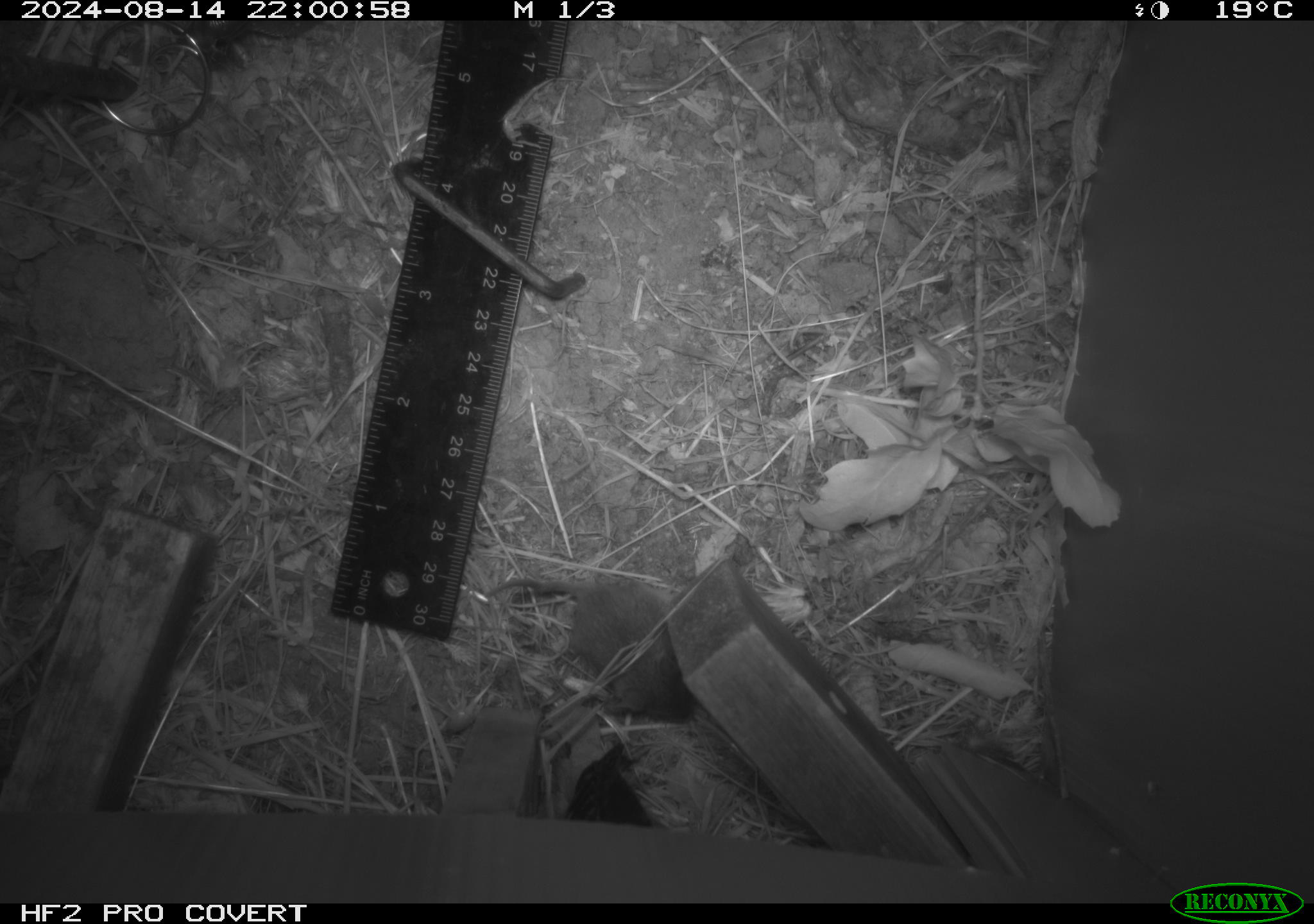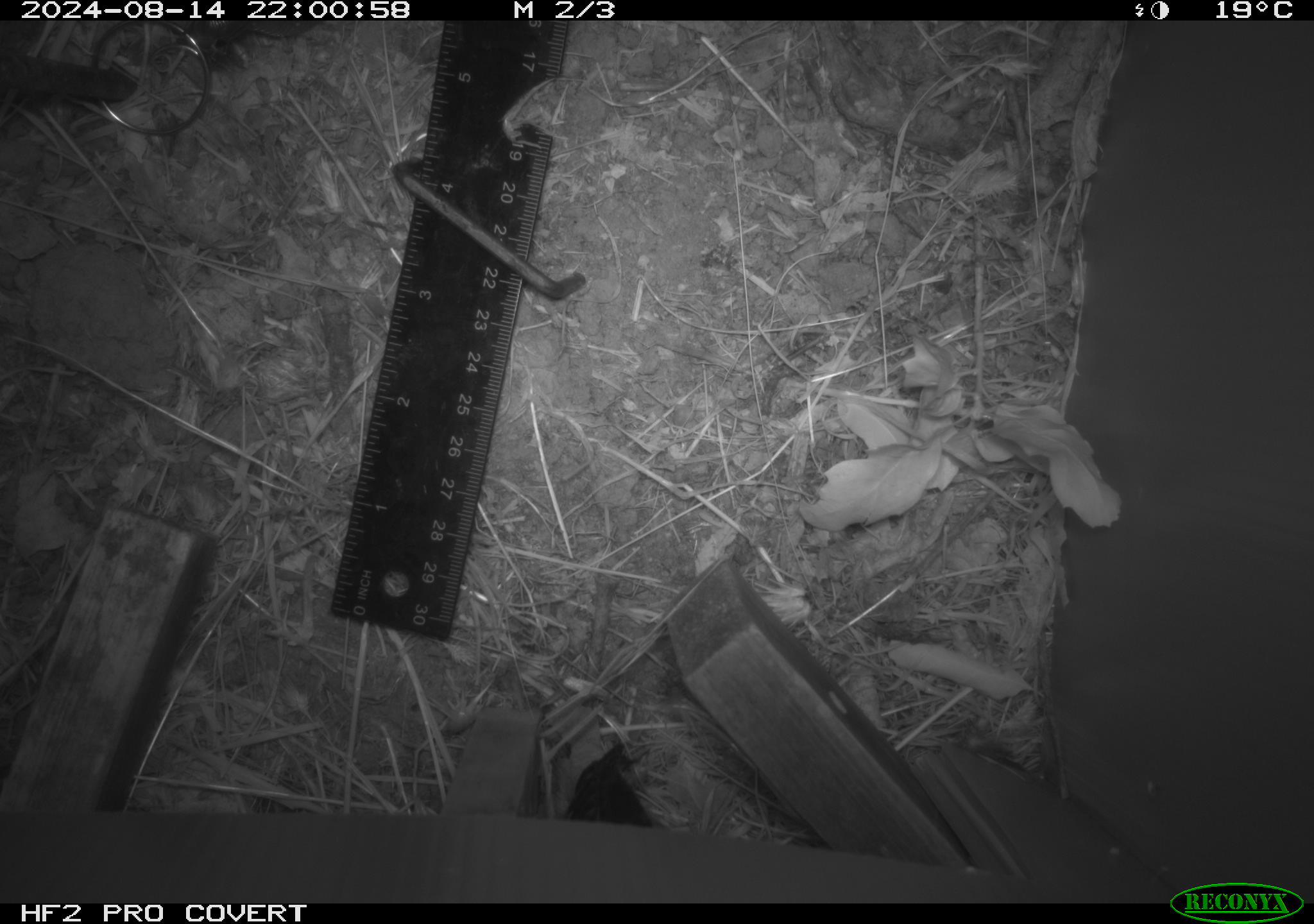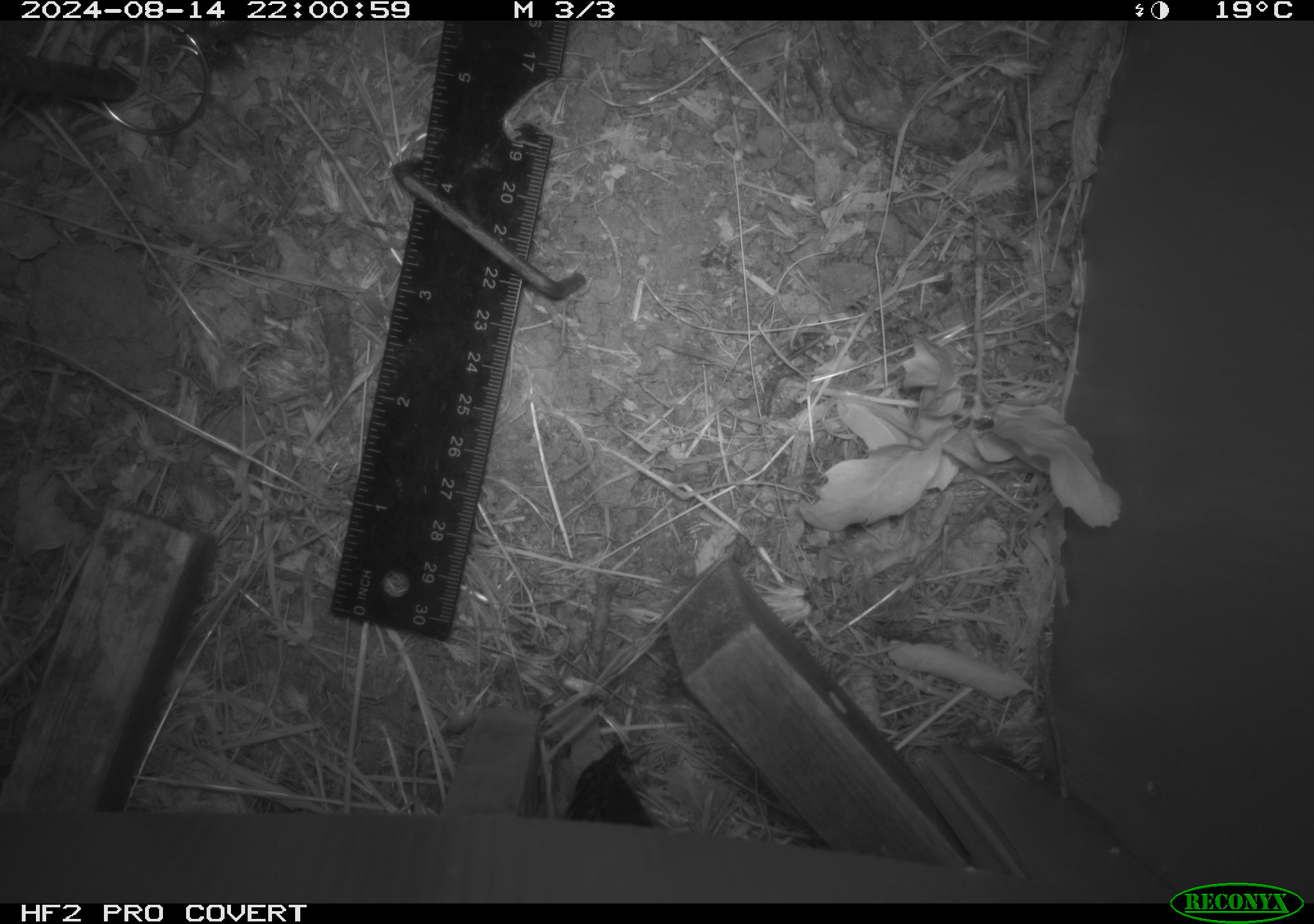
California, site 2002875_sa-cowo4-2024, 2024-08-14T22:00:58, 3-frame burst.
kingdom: Animalia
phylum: Chordata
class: Mammalia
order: Rodentia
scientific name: Rodentia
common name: rodent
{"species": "rodent (Rodentia)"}